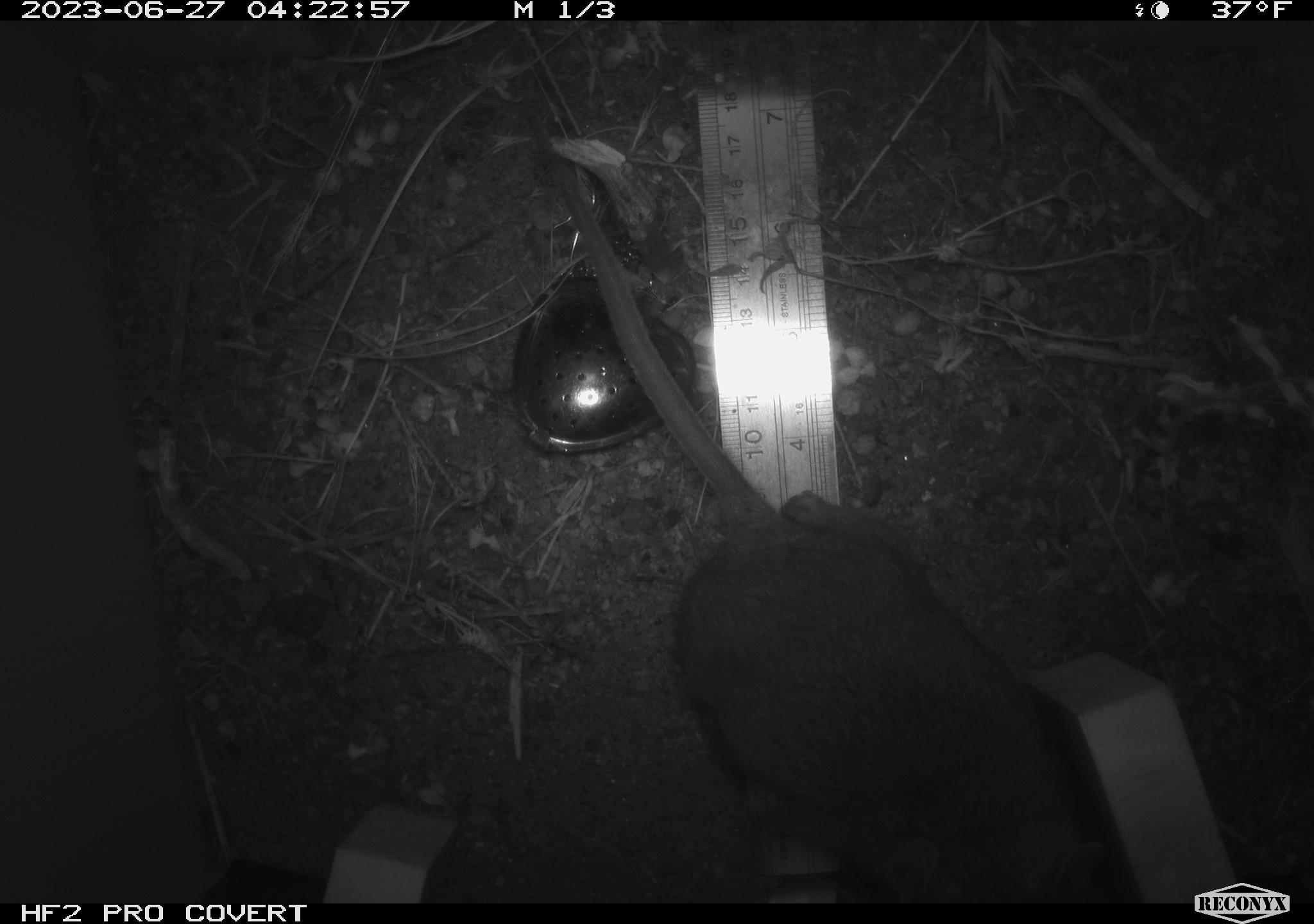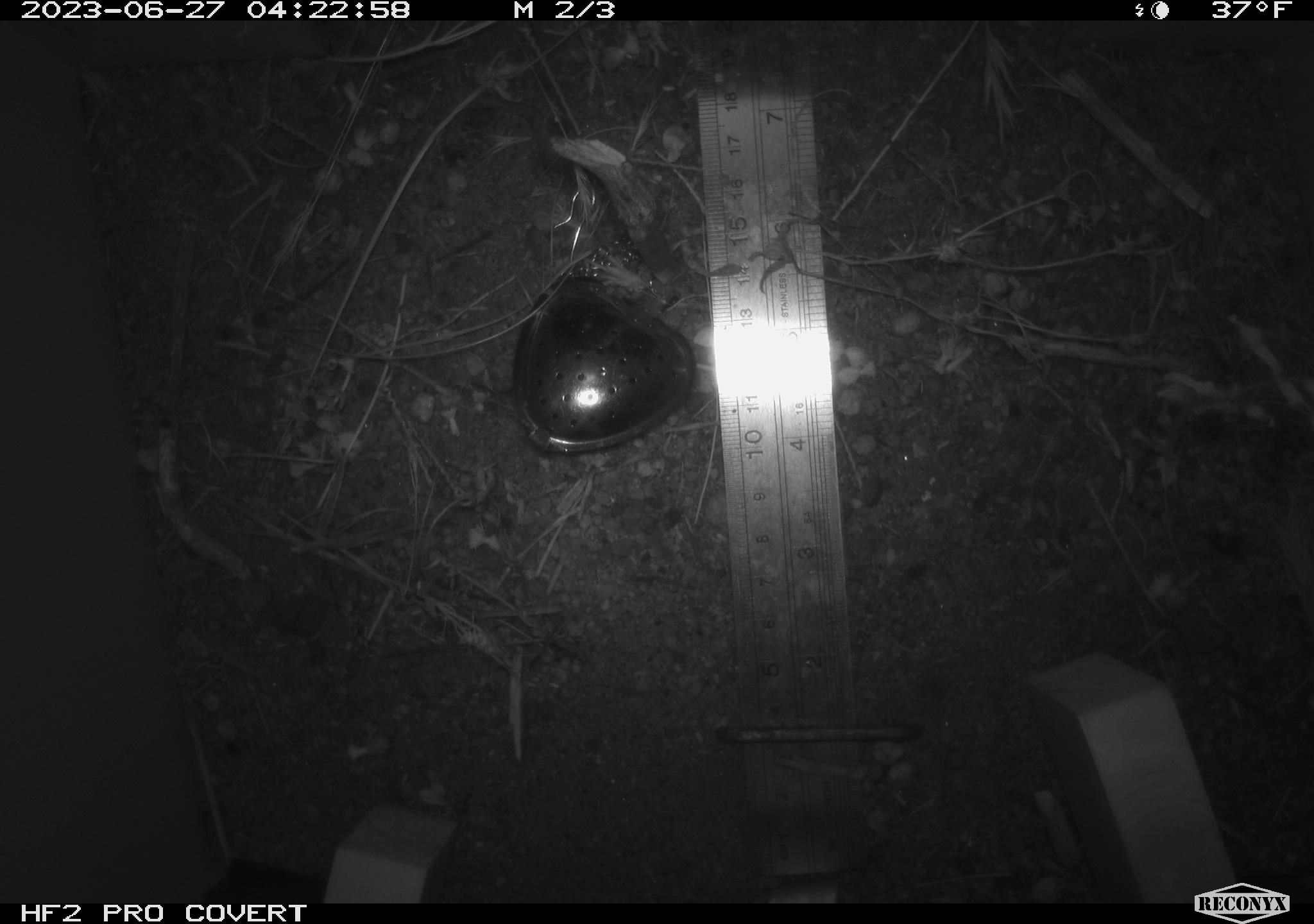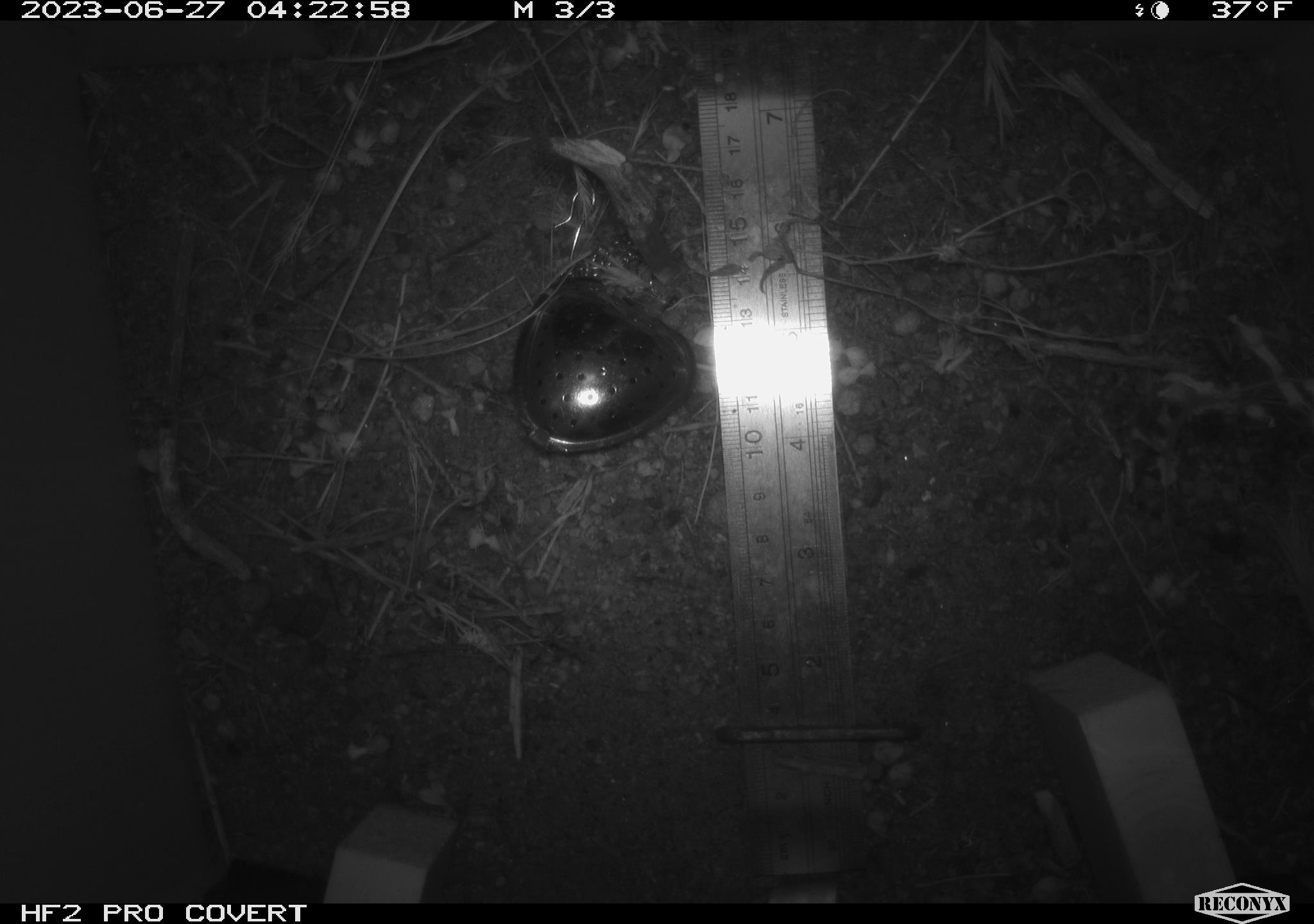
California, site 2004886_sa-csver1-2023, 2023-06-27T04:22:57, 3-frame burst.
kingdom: Animalia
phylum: Chordata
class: Mammalia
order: Rodentia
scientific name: Rodentia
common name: mouse species